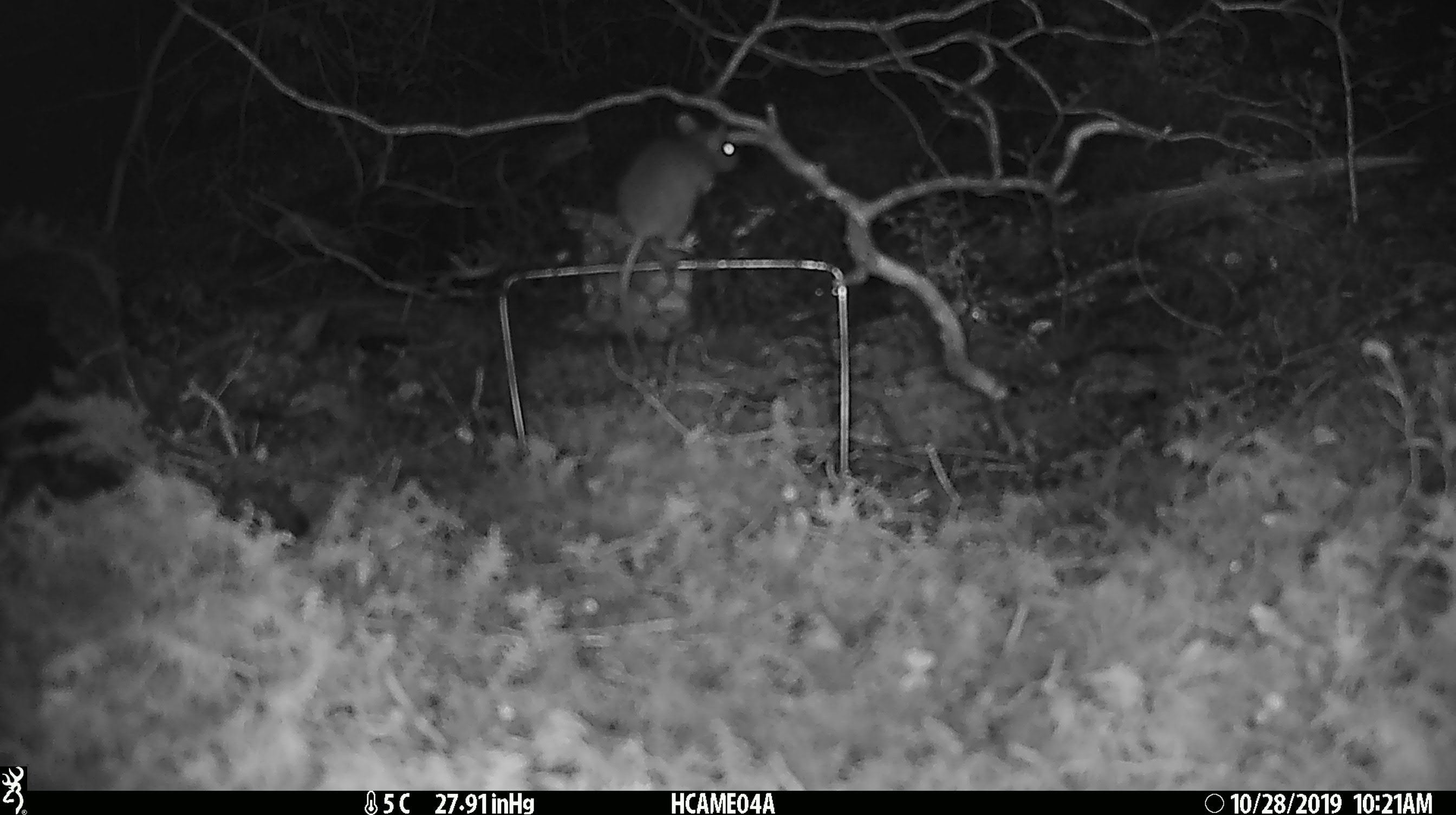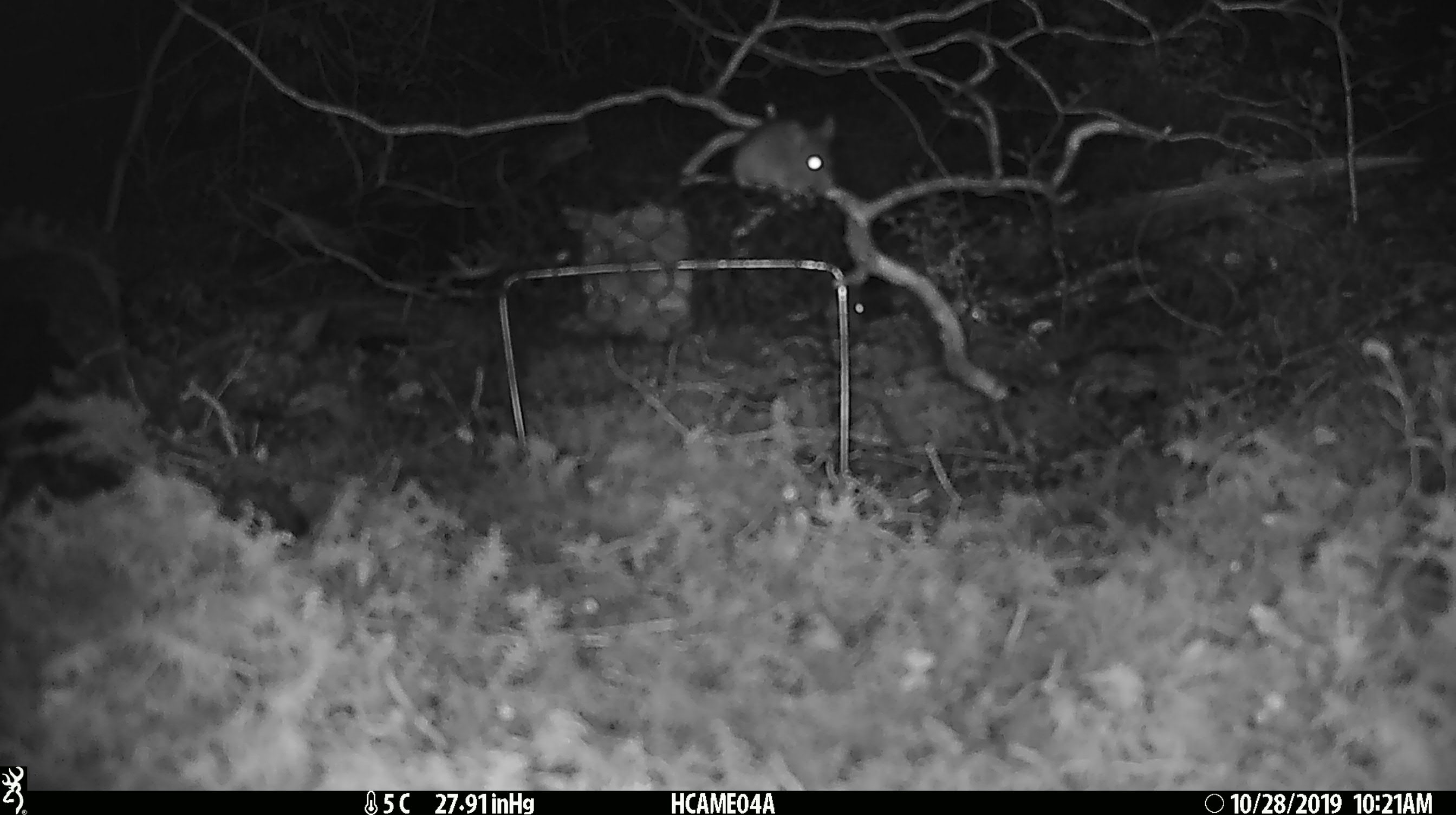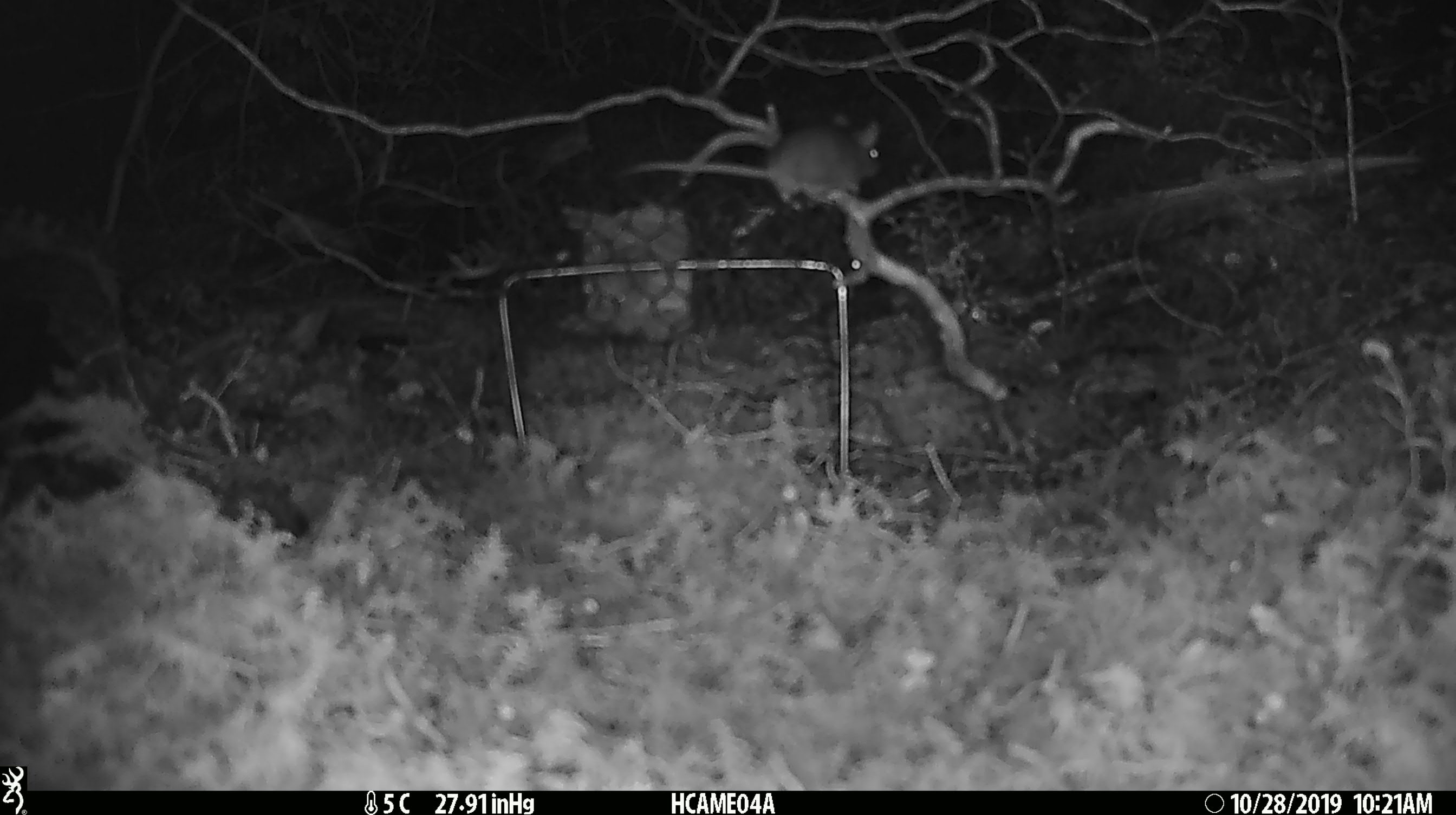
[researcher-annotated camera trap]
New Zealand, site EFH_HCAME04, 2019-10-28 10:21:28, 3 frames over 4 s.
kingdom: Animalia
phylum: Chordata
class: Mammalia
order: Rodentia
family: Muridae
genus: Mus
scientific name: Mus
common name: mouse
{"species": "mouse (Mus)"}